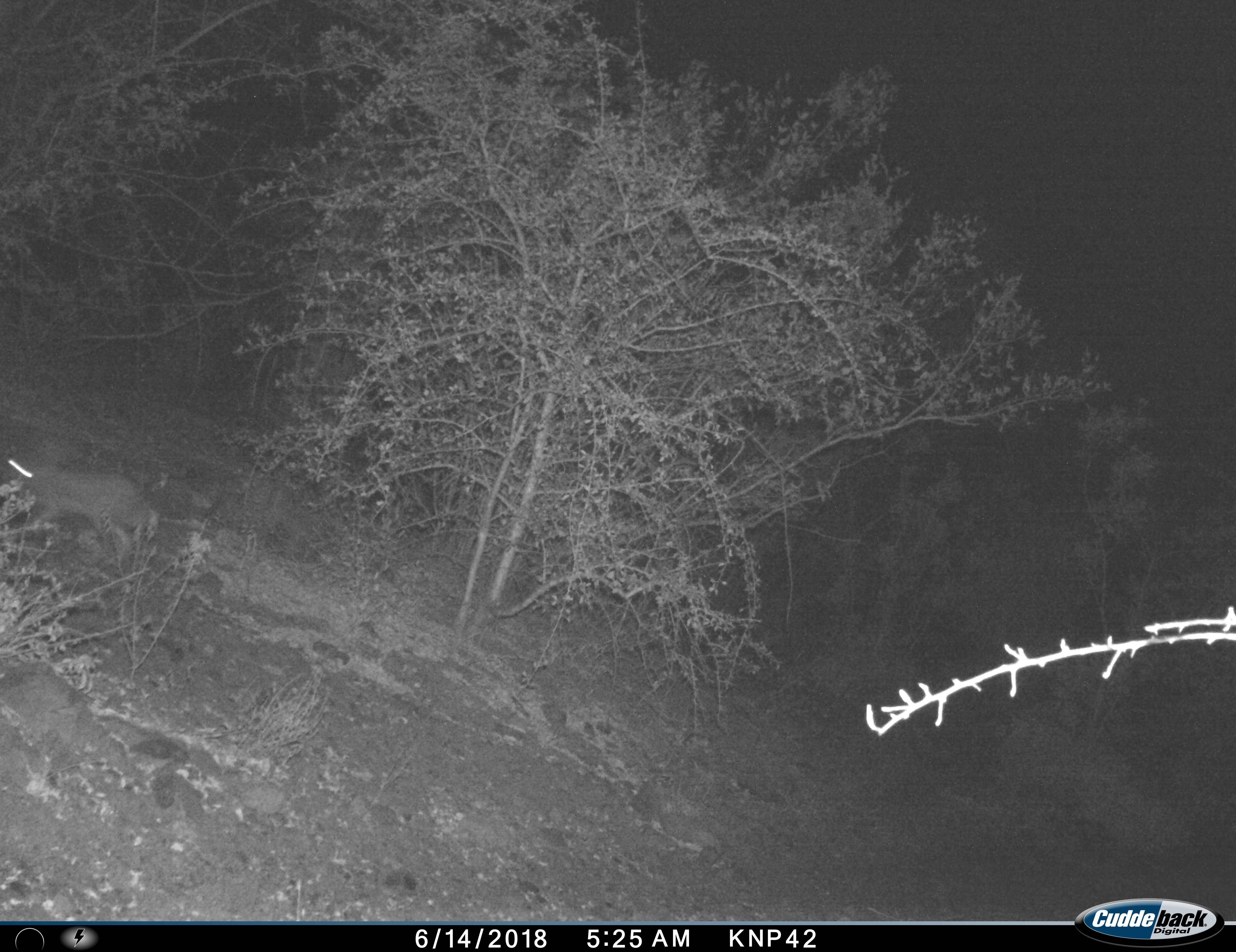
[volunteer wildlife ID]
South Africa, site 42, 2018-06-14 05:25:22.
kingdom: Animalia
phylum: Chordata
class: Mammalia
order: Lagomorpha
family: Leporidae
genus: Pronolagus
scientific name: Pronolagus randensis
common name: red rock rabbit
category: rabbitredrock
Rabbitredrock (red rock rabbit) (Pronolagus randensis), count 1. Behavior (volunteer vote fractions): standing 0%, resting 0%, moving 100%, interacting 0%. Young present (vote fraction): 0%. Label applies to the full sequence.